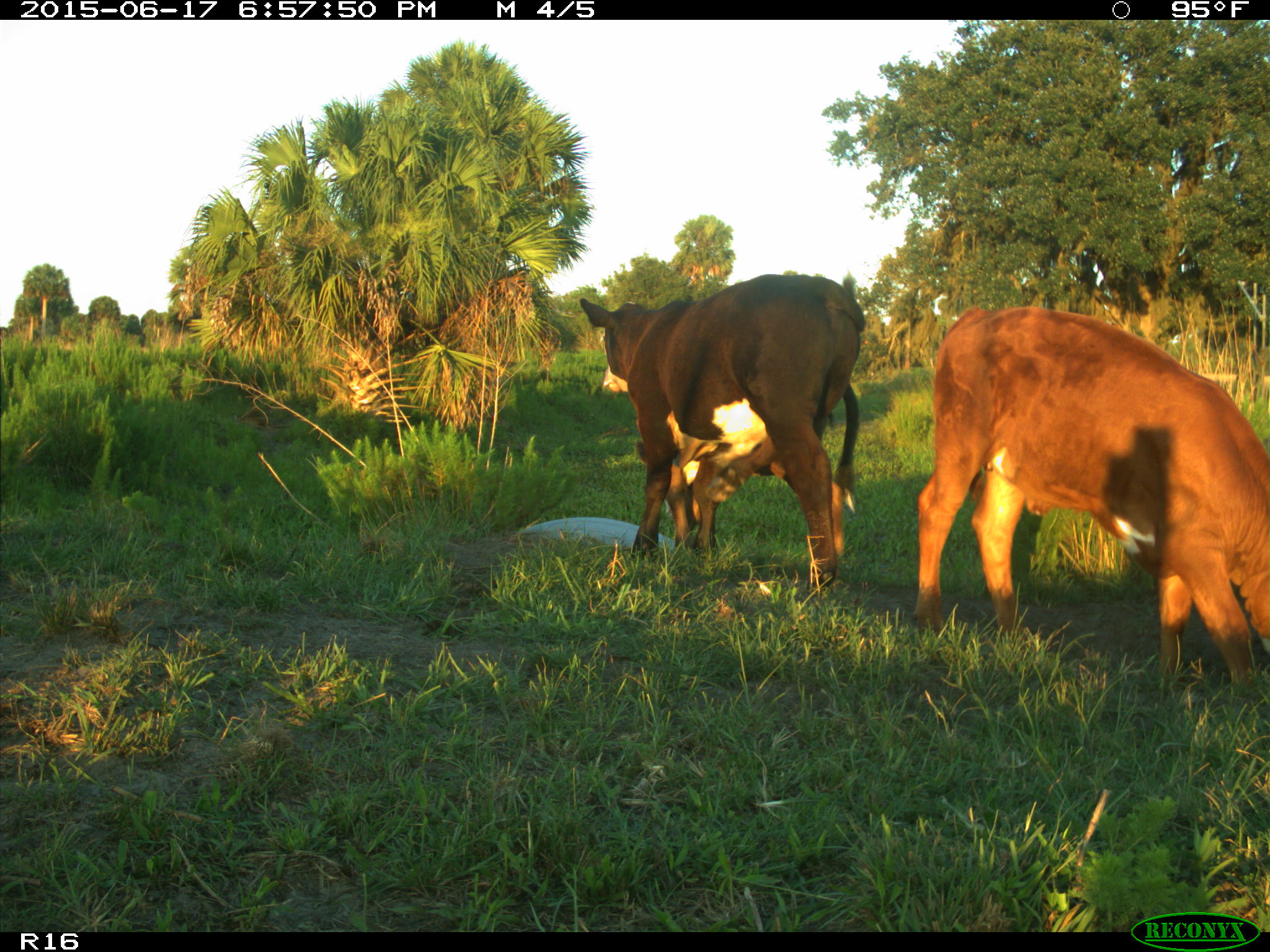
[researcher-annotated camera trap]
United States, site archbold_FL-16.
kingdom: Animalia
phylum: Chordata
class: Mammalia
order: Artiodactyla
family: Bovidae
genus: Bos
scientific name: Bos taurus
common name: domestic cow